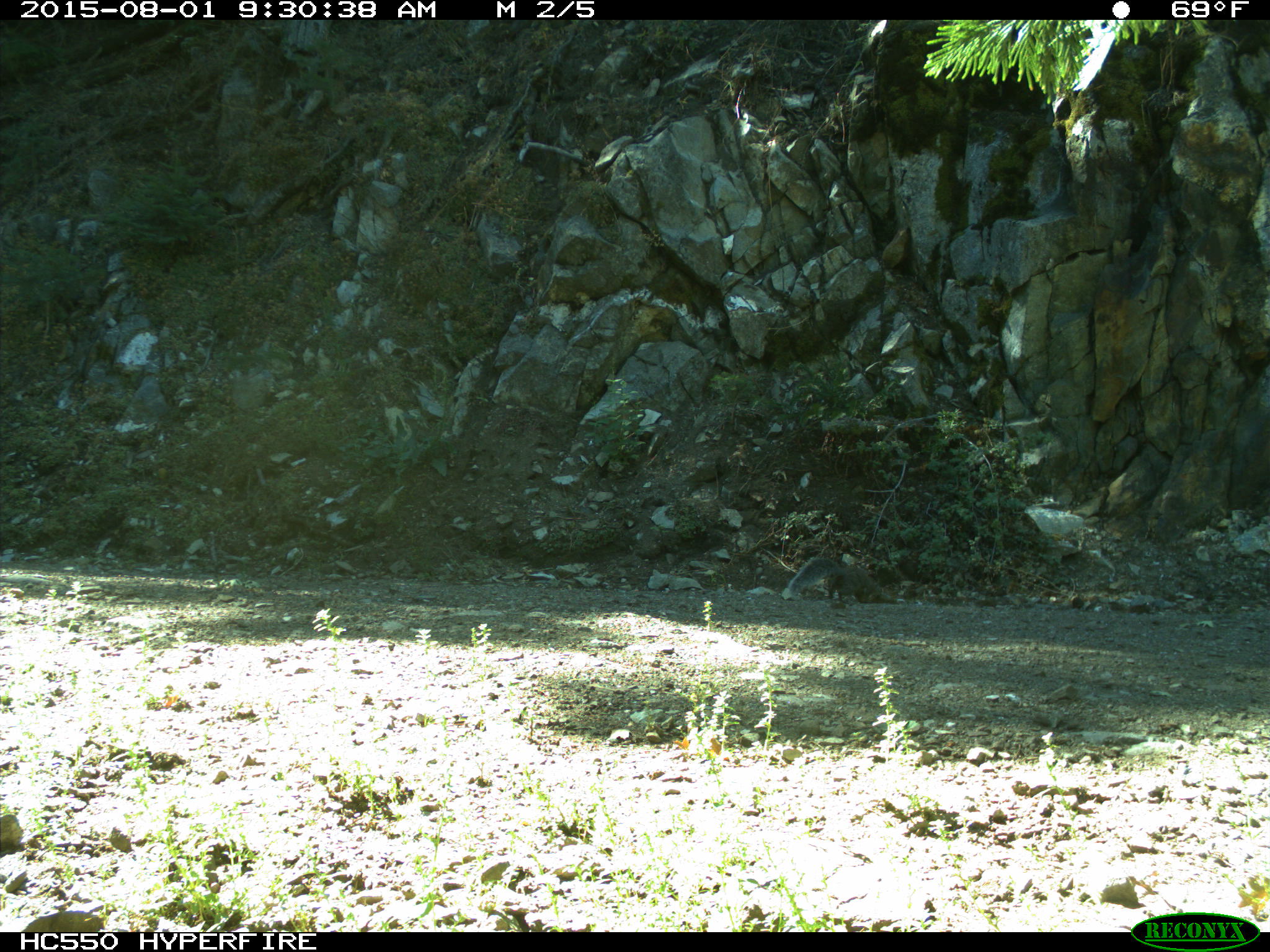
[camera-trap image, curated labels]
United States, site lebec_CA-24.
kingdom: Animalia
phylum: Chordata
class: Mammalia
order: Rodentia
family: Sciuridae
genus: Sciurus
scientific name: Sciurus carolinensis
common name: eastern gray squirrel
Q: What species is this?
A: Sciurus carolinensis (eastern gray squirrel).